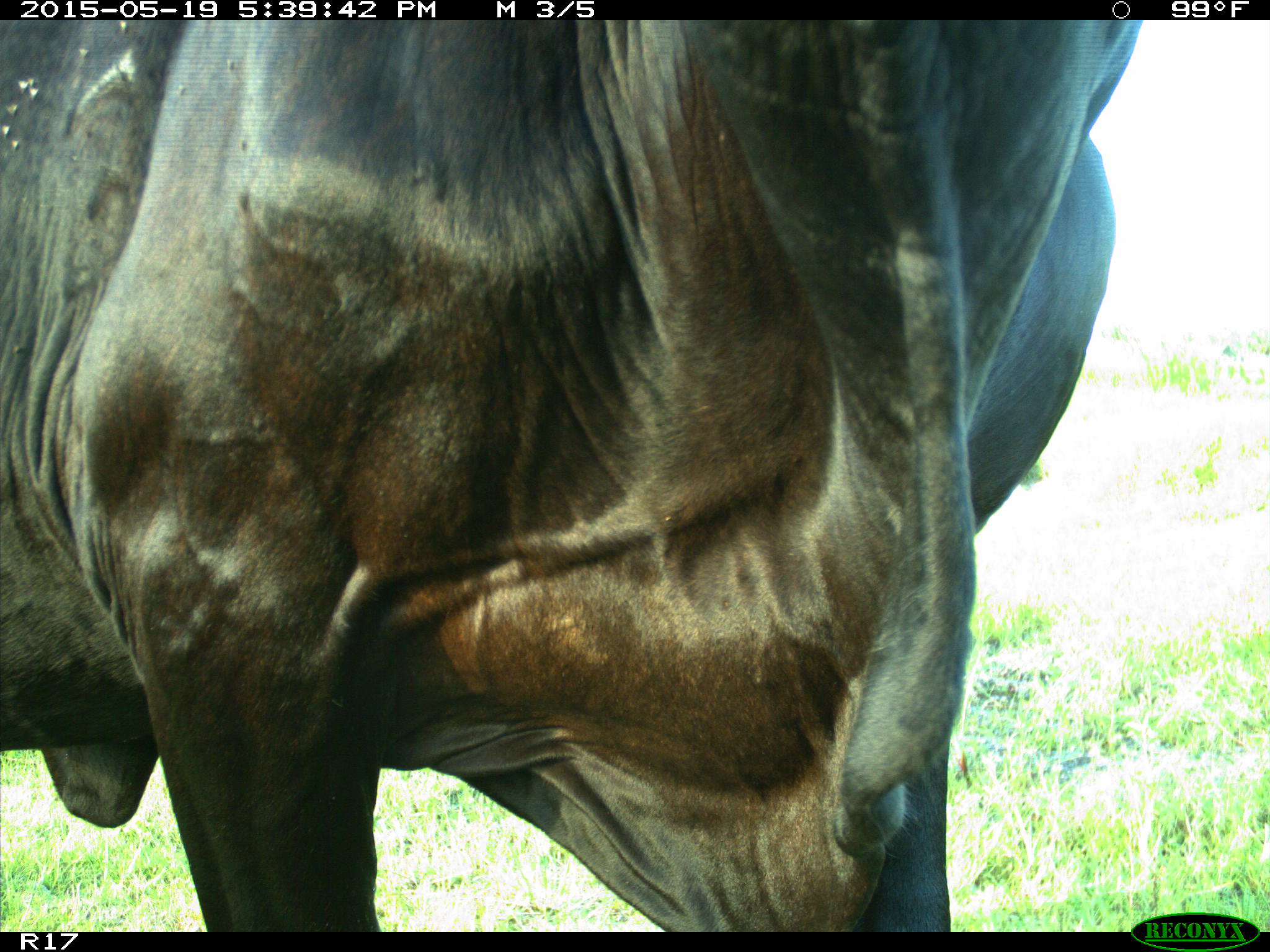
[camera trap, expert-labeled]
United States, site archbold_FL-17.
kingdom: Animalia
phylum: Chordata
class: Mammalia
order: Artiodactyla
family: Bovidae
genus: Bos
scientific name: Bos taurus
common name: domestic cow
Bos taurus (domestic cow).